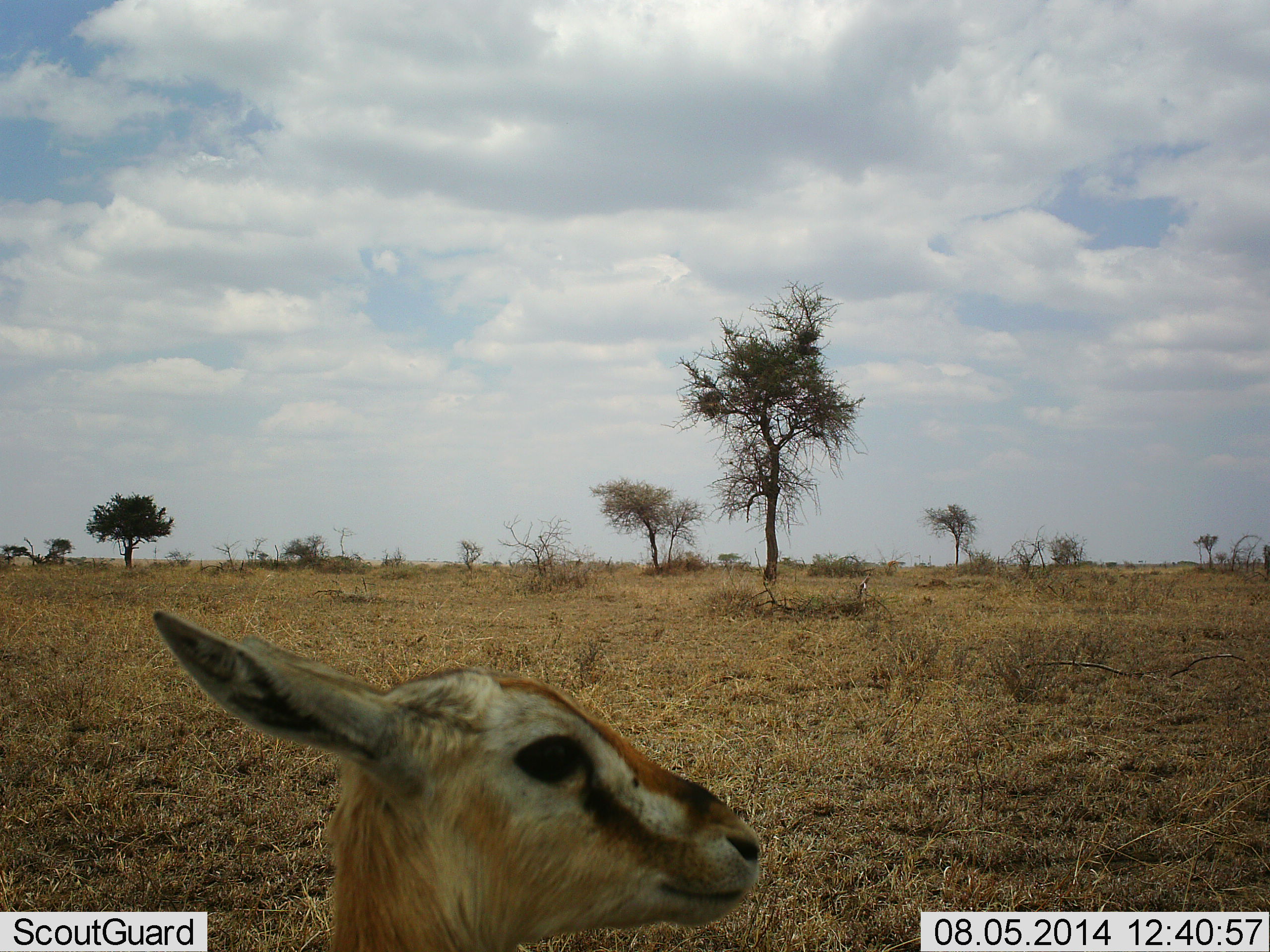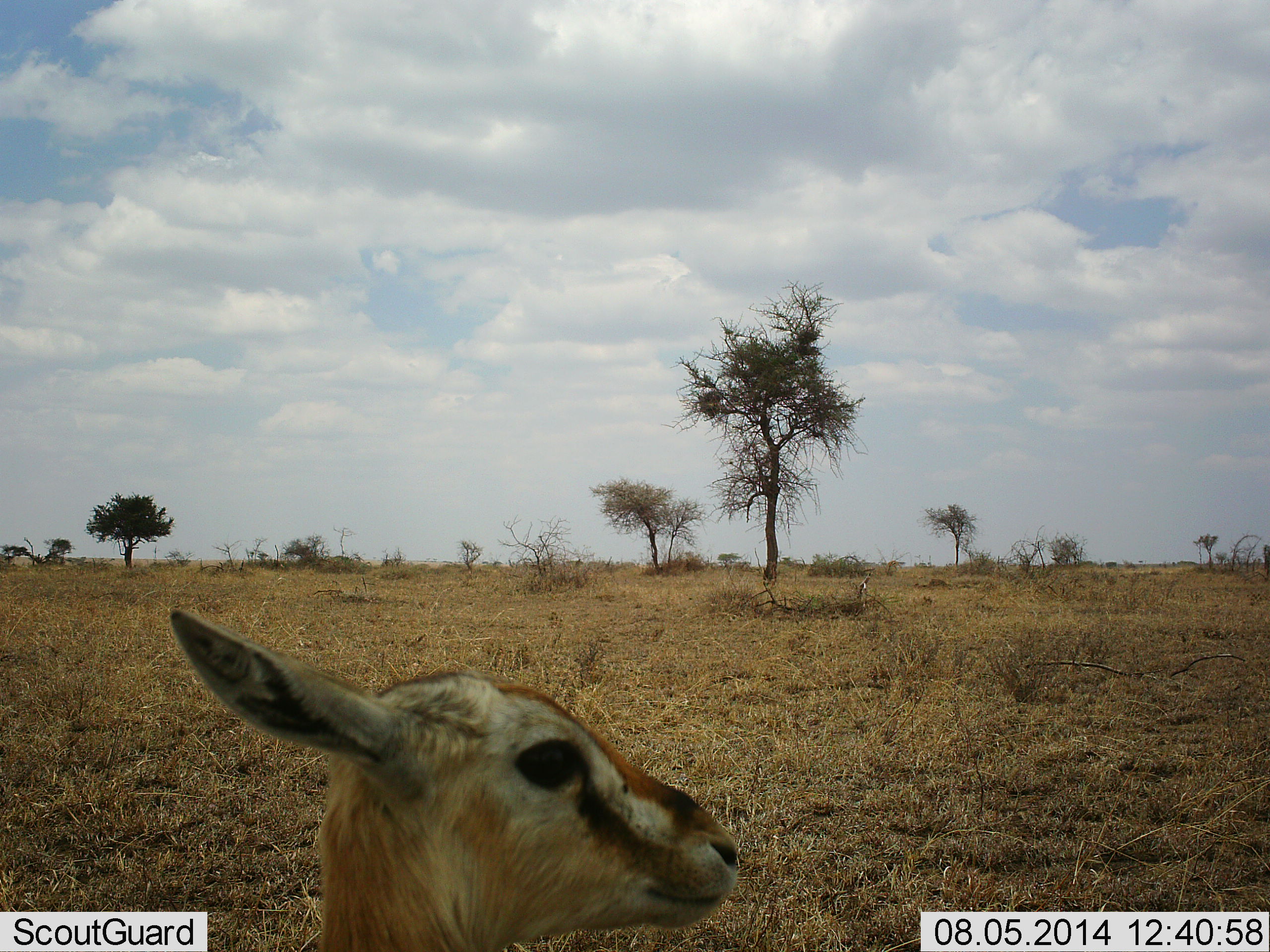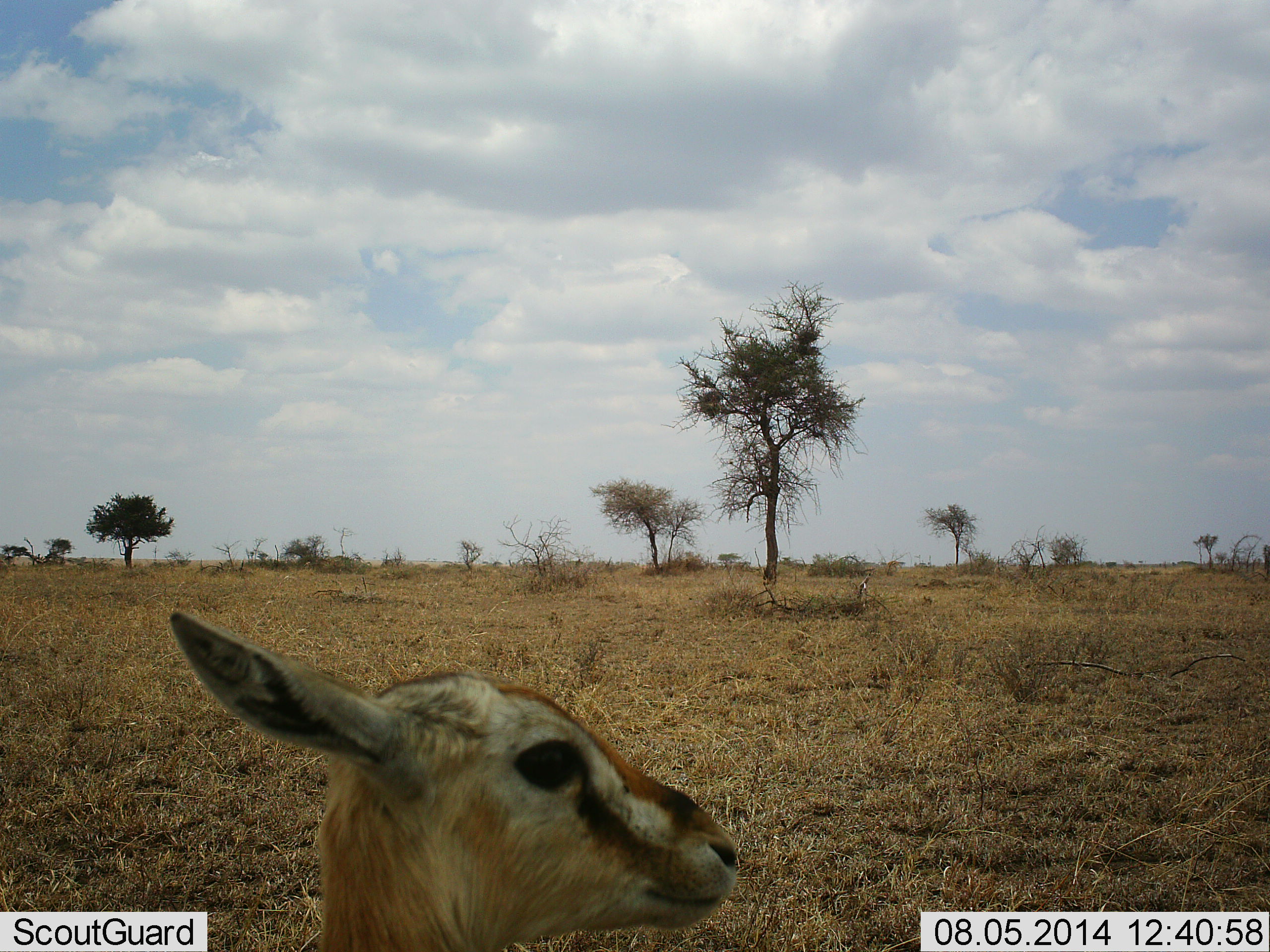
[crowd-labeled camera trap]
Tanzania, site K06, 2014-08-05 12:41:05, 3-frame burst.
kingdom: Animalia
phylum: Chordata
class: Mammalia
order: Artiodactyla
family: Bovidae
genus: Eudorcas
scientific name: Eudorcas thomsonii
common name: thomson's gazelle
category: gazellethomsons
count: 1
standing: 60%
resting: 40%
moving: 0%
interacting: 0%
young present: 0%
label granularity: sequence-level